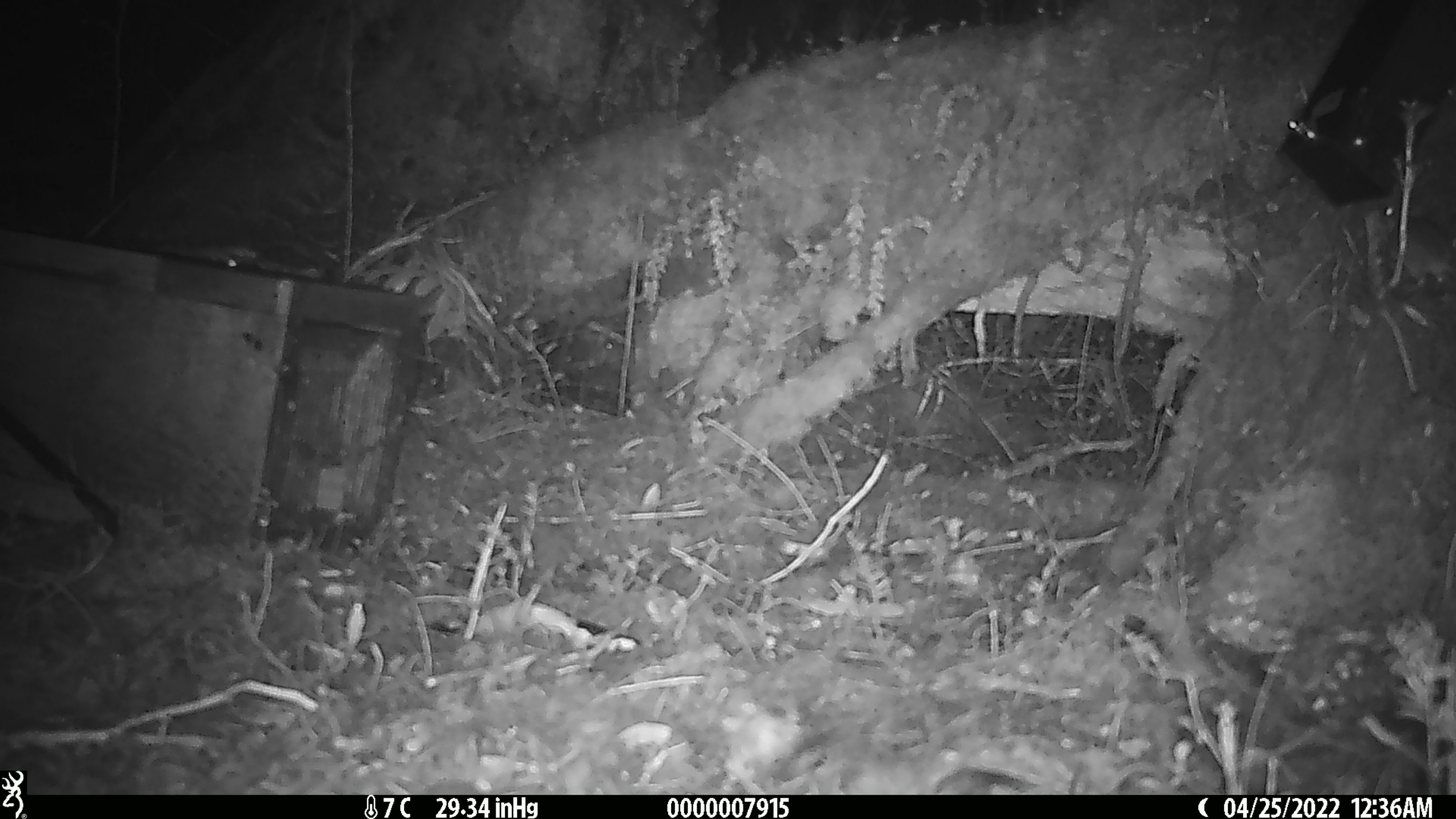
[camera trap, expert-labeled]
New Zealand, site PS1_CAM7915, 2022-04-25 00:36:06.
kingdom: Animalia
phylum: Chordata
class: Mammalia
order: Rodentia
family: Muridae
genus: Mus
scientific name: Mus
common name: mouse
Mouse (Mus).